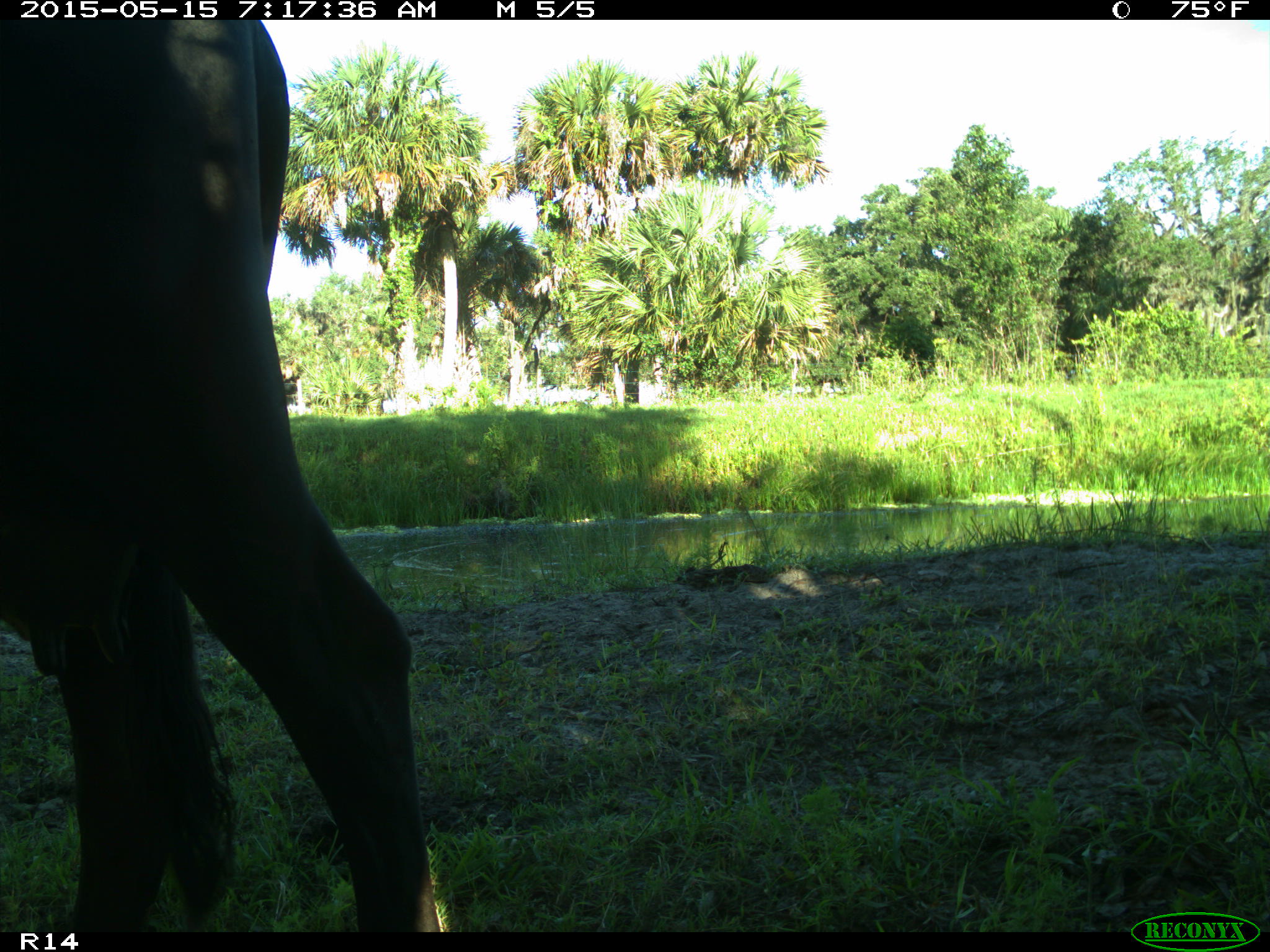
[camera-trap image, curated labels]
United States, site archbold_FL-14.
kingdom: Animalia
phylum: Chordata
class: Mammalia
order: Artiodactyla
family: Bovidae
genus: Bos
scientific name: Bos taurus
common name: domestic cow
Bos taurus (domestic cow).